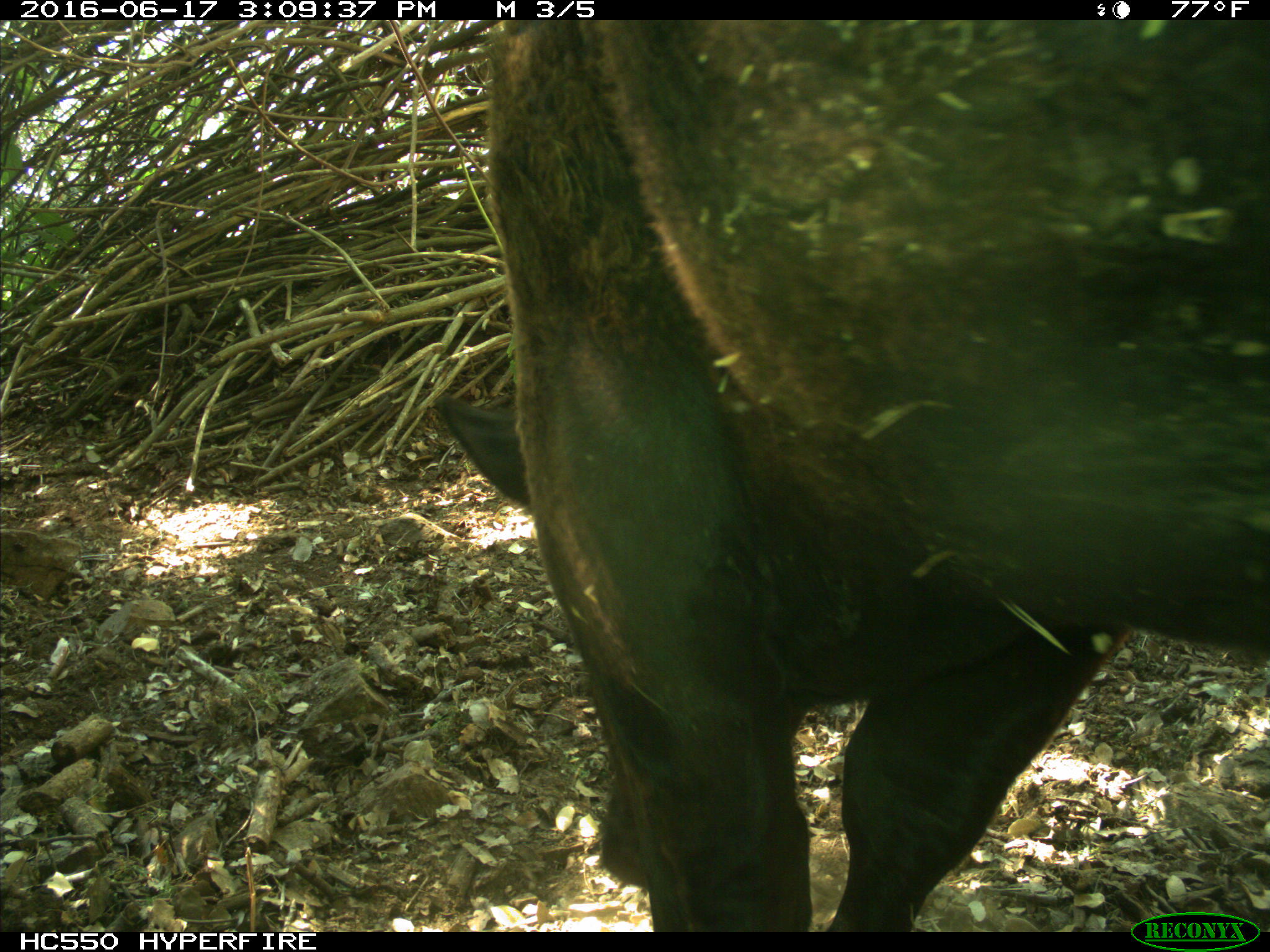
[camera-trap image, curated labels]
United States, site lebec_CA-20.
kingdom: Animalia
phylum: Chordata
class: Mammalia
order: Artiodactyla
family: Bovidae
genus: Bos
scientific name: Bos taurus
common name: domestic cow